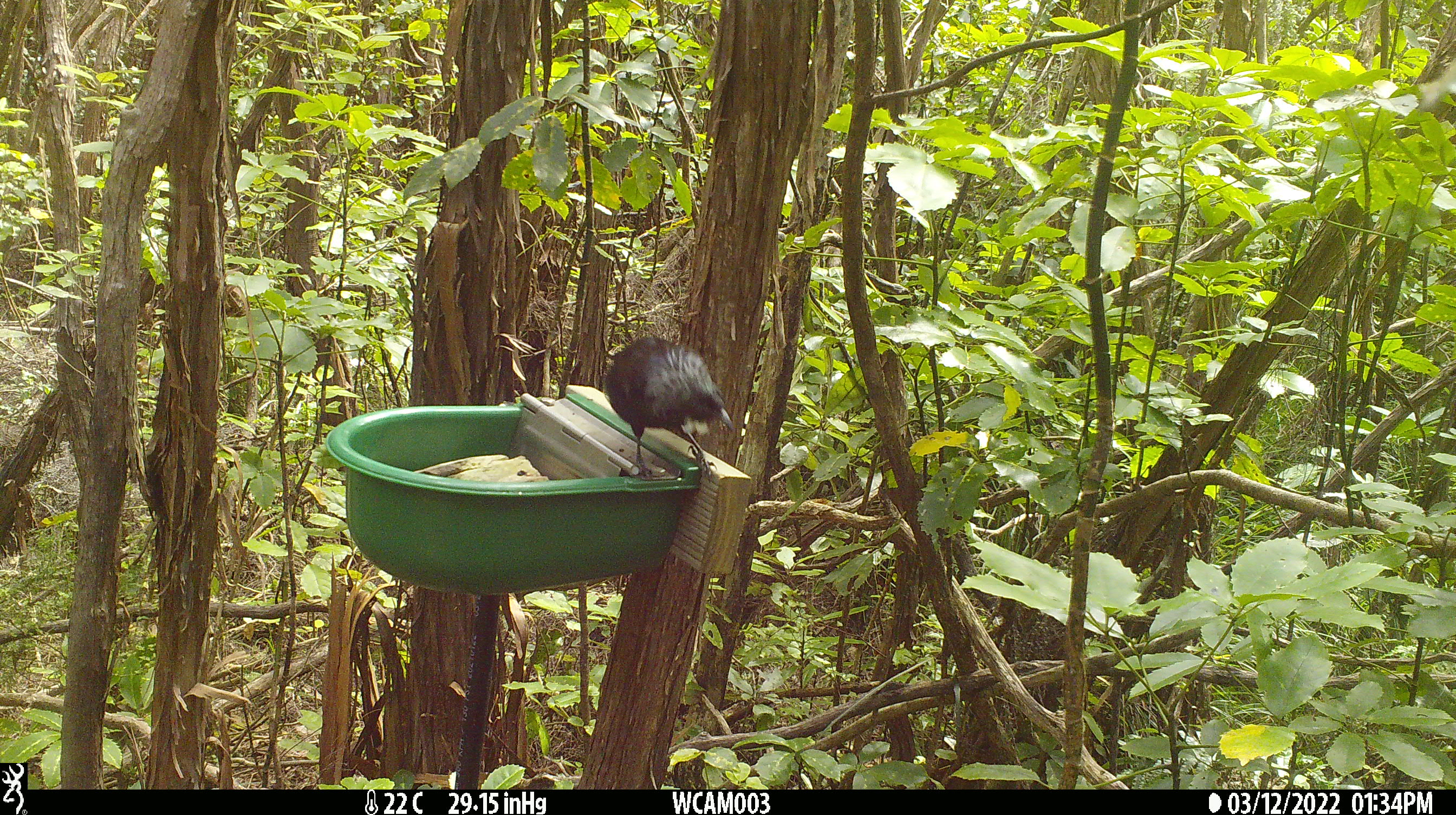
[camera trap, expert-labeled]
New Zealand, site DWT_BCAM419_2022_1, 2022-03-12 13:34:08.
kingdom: Animalia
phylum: Chordata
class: Aves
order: Passeriformes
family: Meliphagidae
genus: Prosthemadera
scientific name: Prosthemadera novaeseelandiae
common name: tui